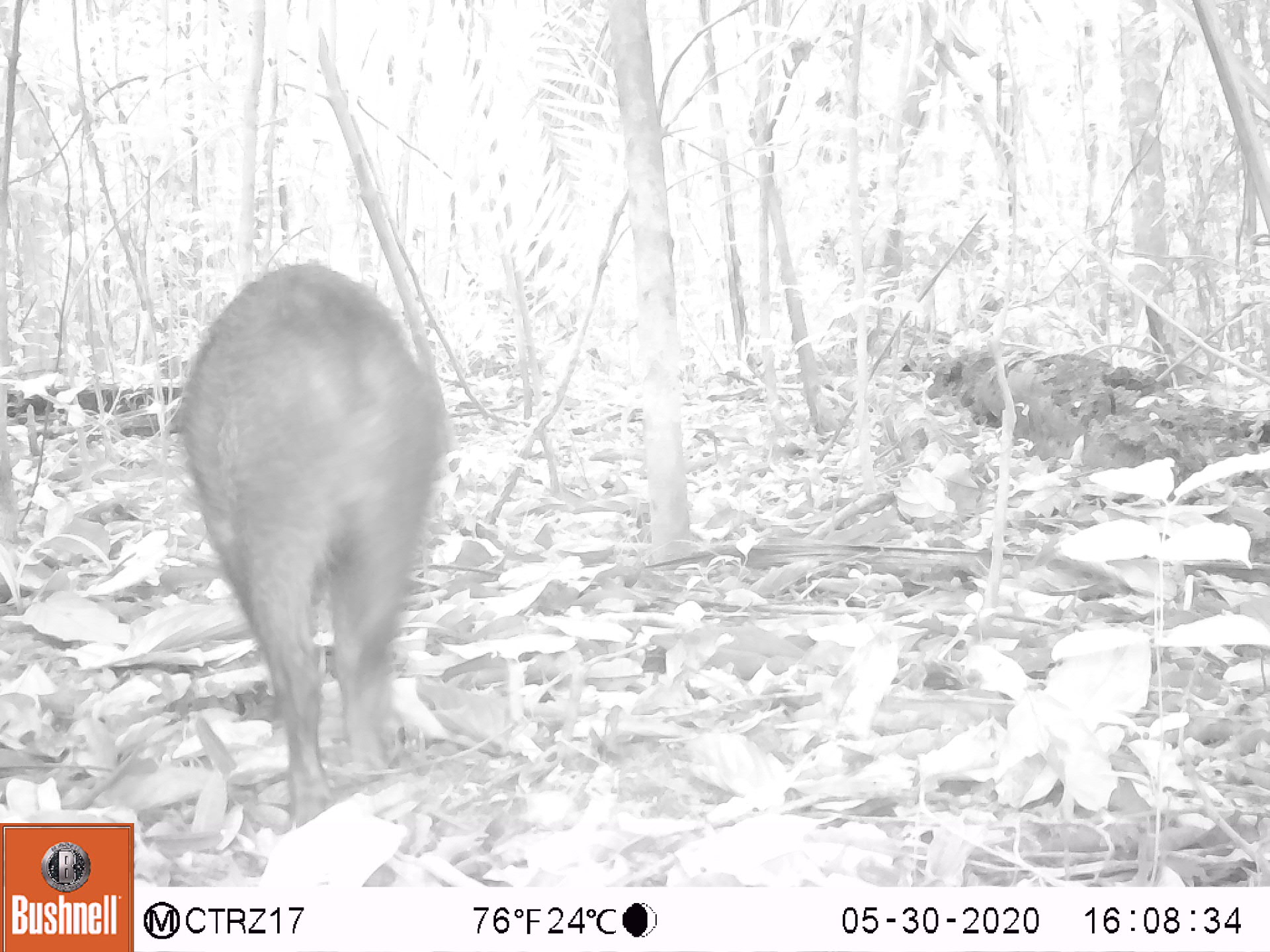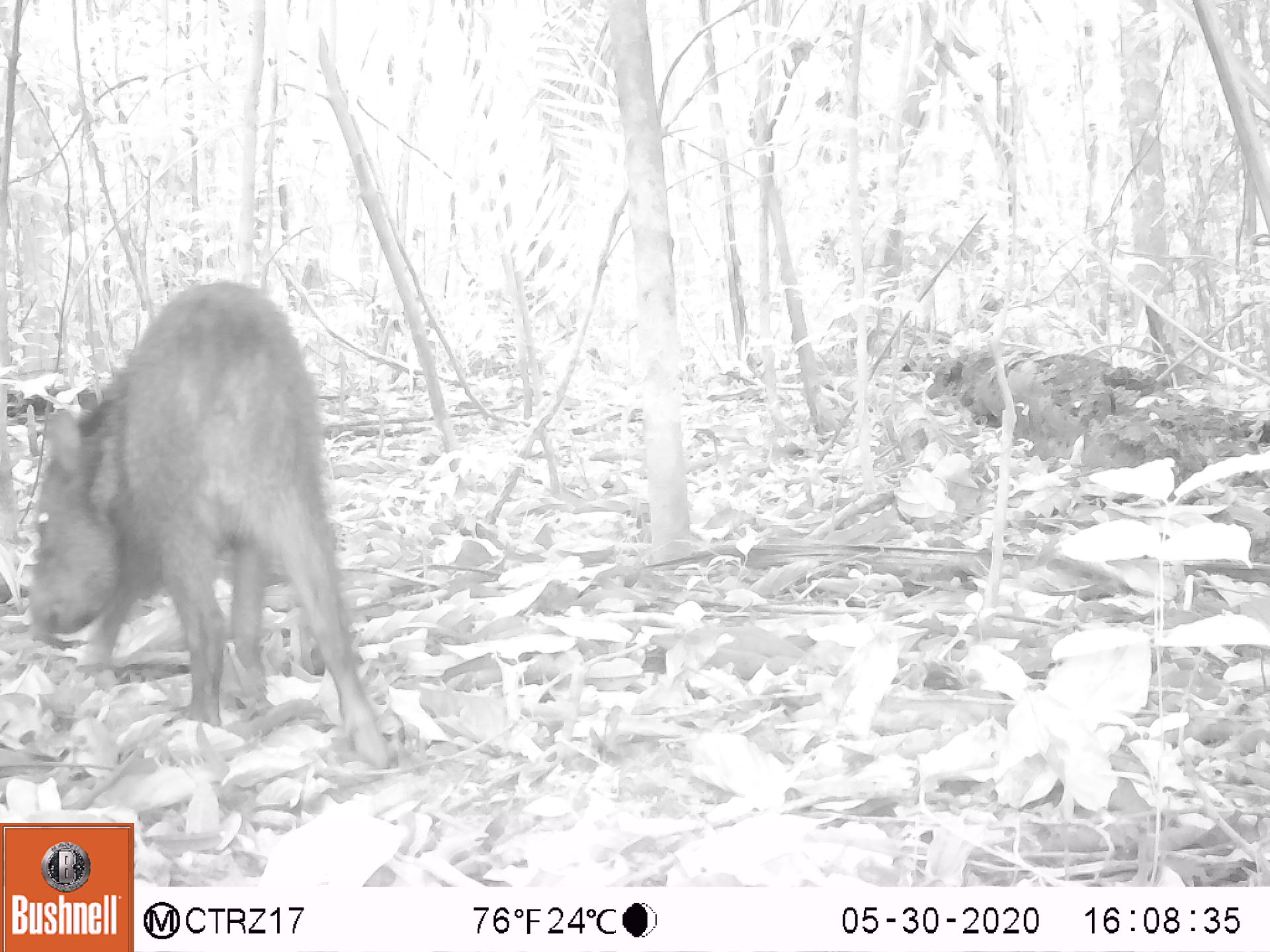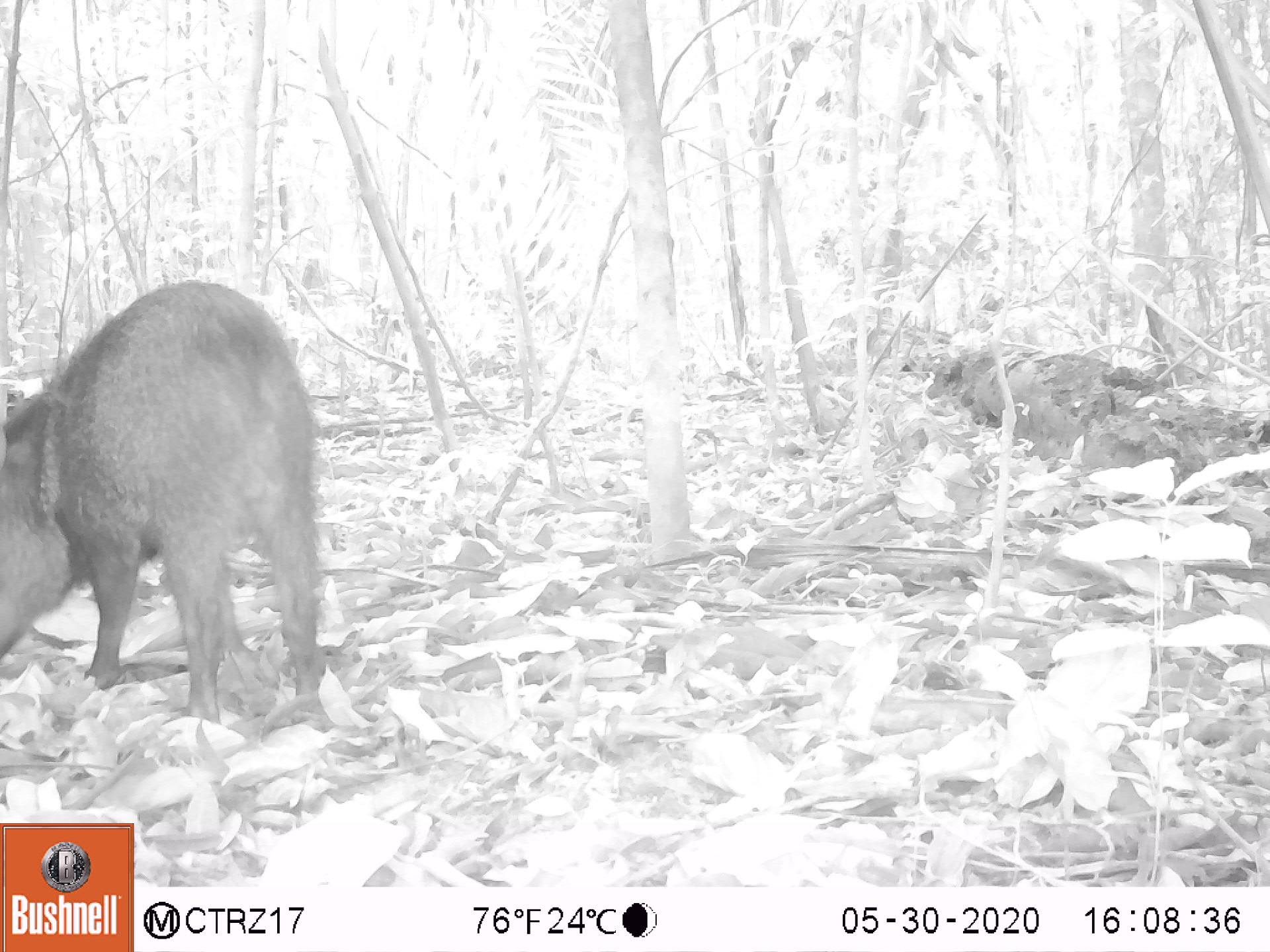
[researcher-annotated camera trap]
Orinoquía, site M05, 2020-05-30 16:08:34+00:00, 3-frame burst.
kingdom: Animalia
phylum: Chordata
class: Mammalia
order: Artiodactyla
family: Tayassuidae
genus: Pecari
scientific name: Pecari tajacu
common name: collared peccary